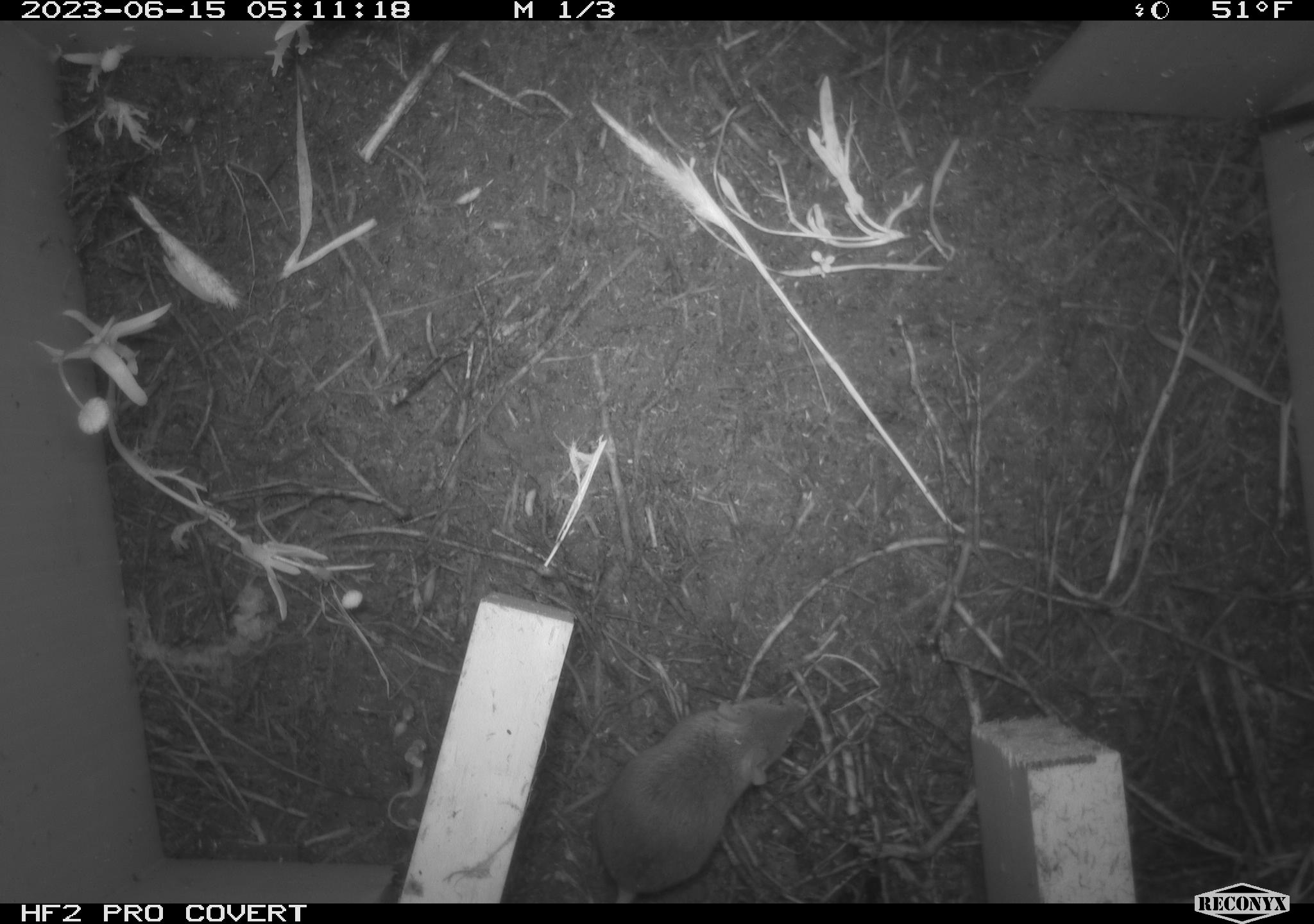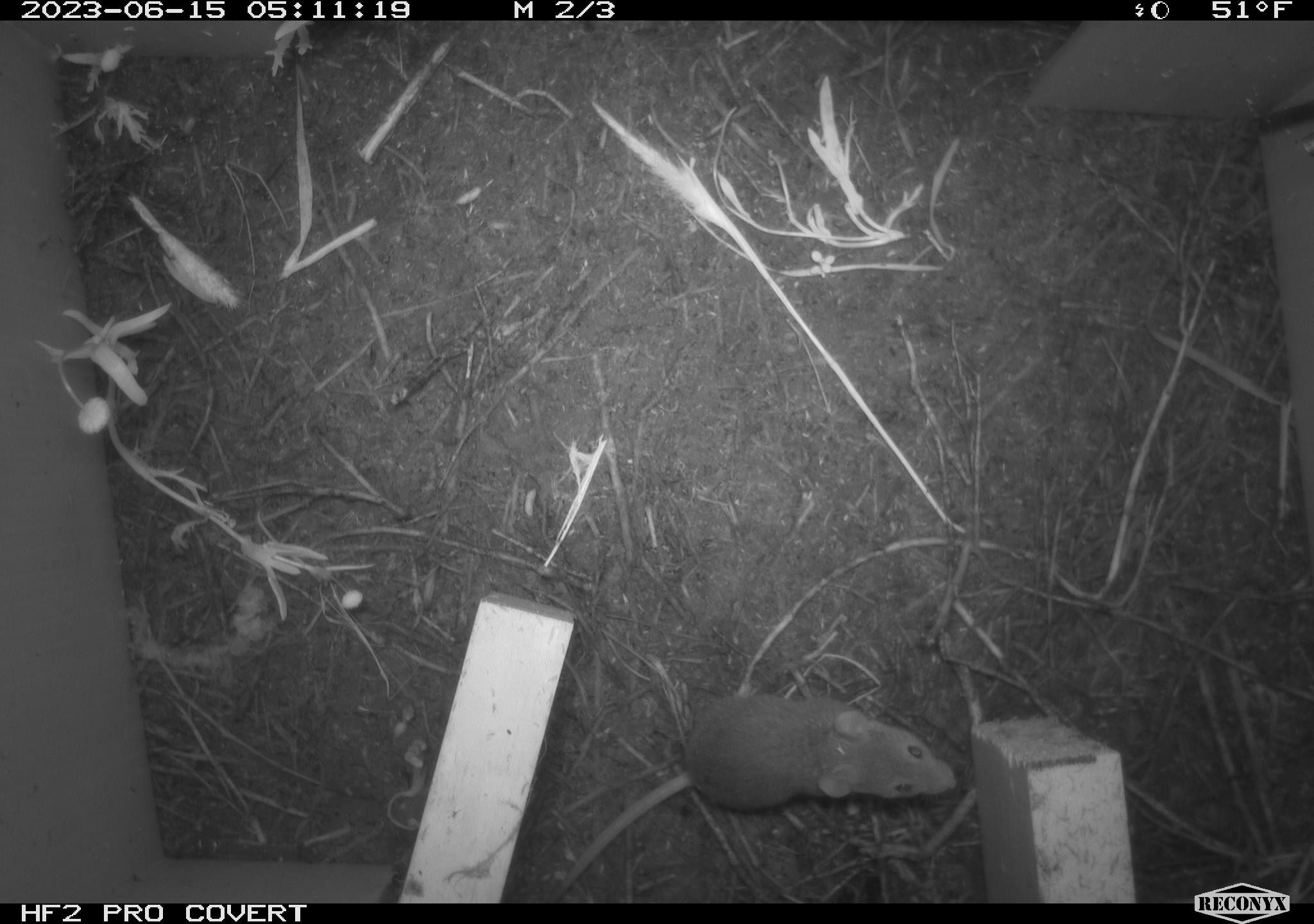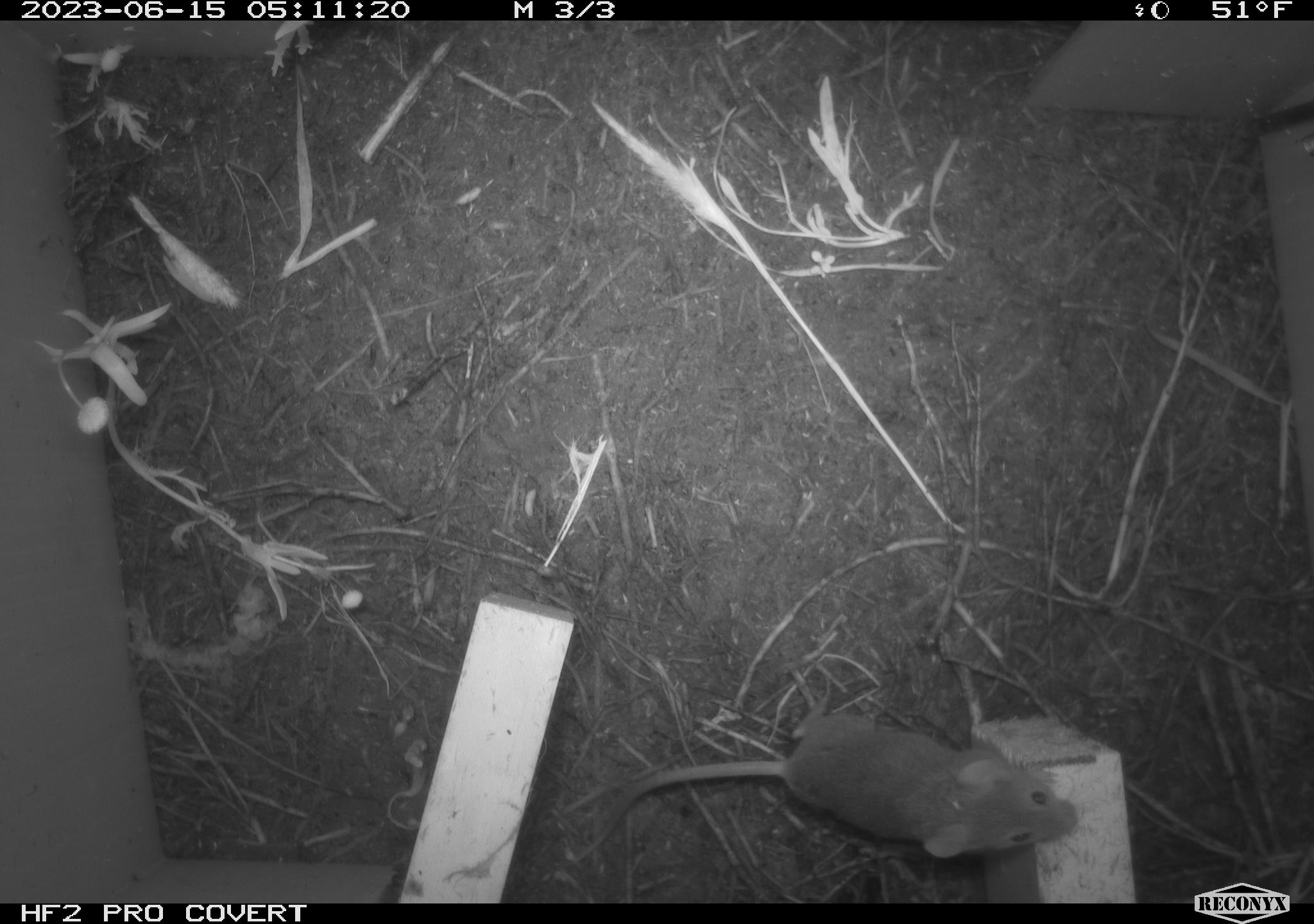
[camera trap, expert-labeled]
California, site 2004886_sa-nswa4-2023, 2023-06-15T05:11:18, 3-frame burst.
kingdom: Animalia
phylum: Chordata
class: Mammalia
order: Rodentia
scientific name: Rodentia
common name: mouse species